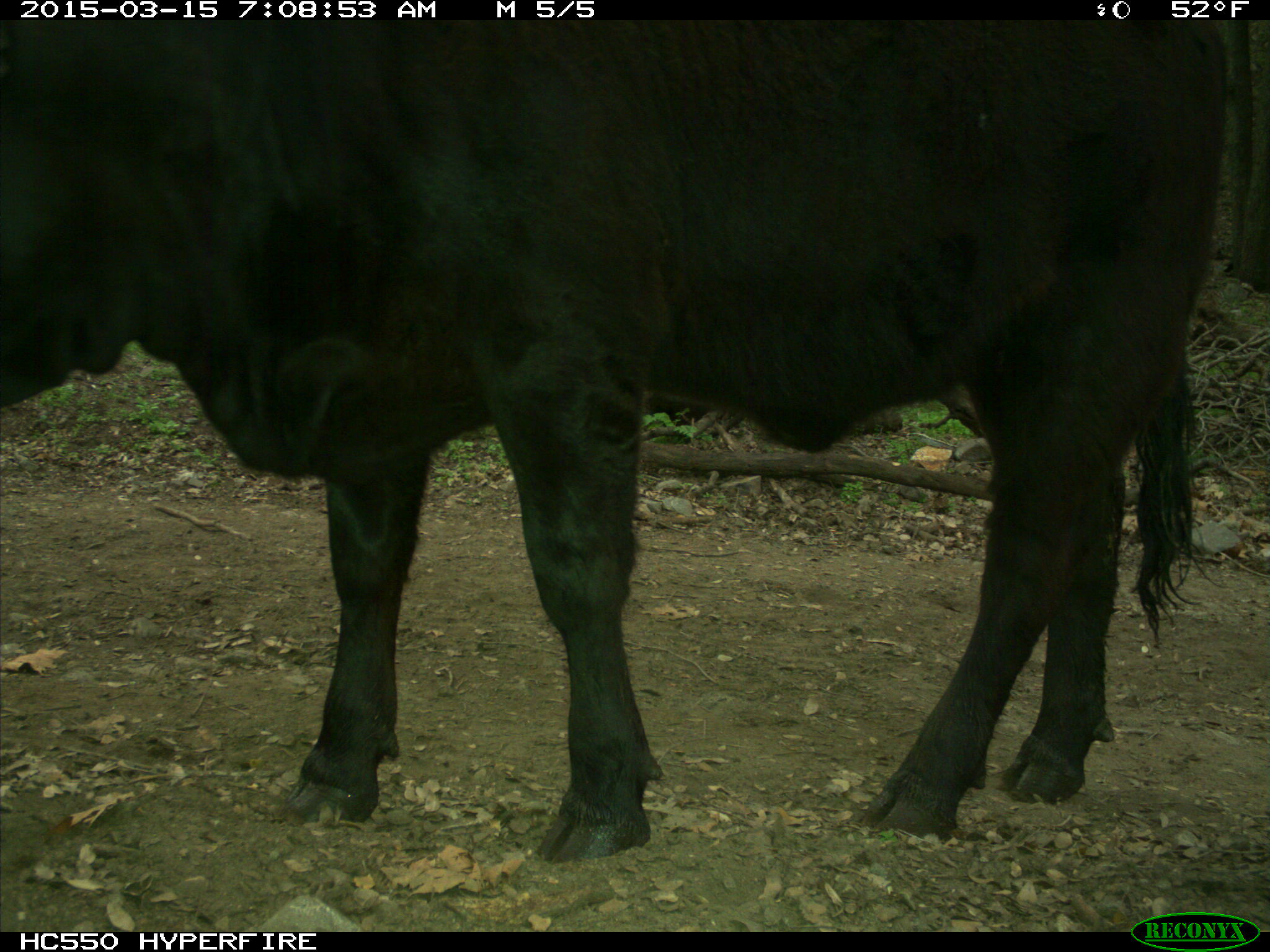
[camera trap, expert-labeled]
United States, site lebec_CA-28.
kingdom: Animalia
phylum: Chordata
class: Mammalia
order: Artiodactyla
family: Bovidae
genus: Bos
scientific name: Bos taurus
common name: domestic cow